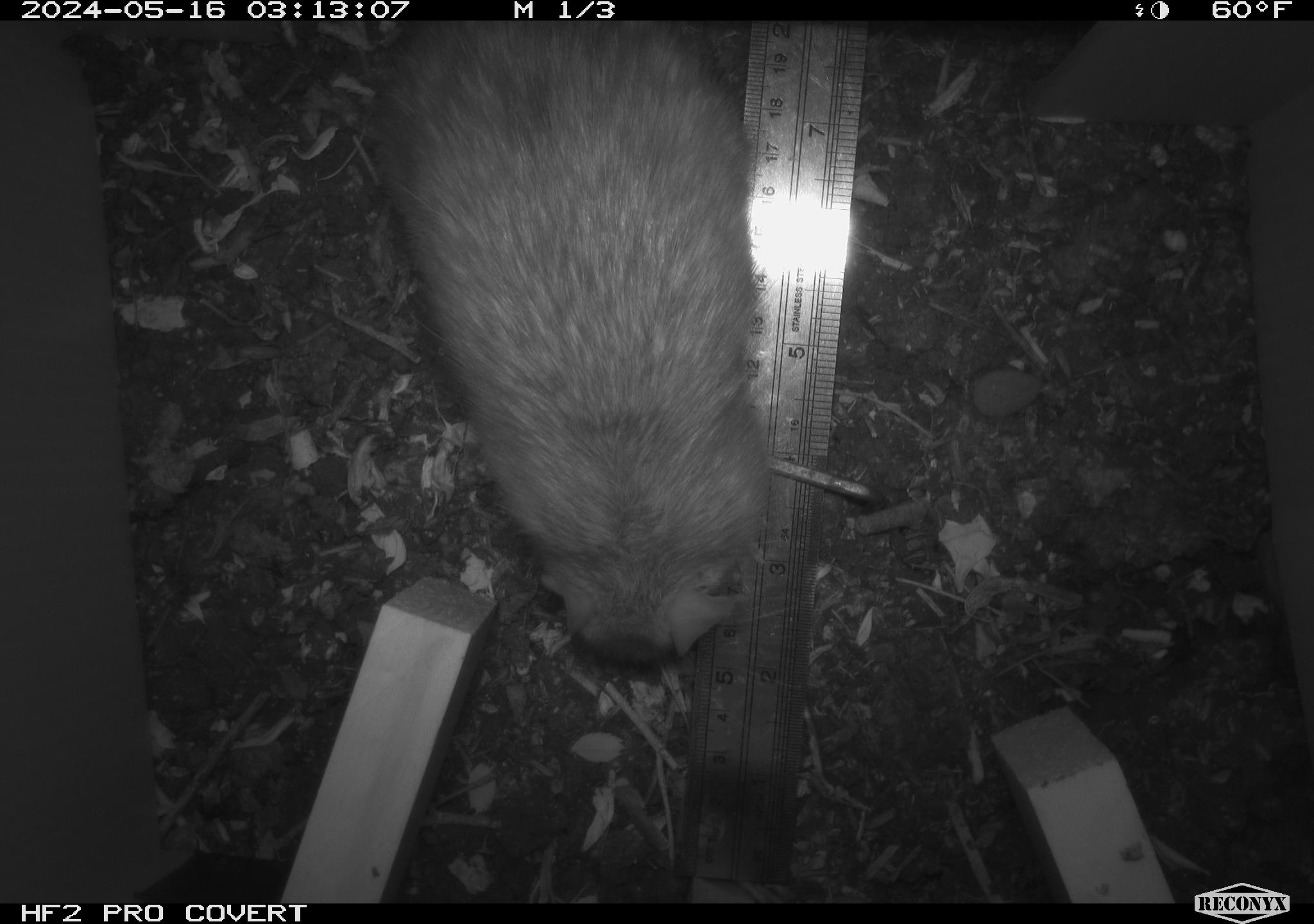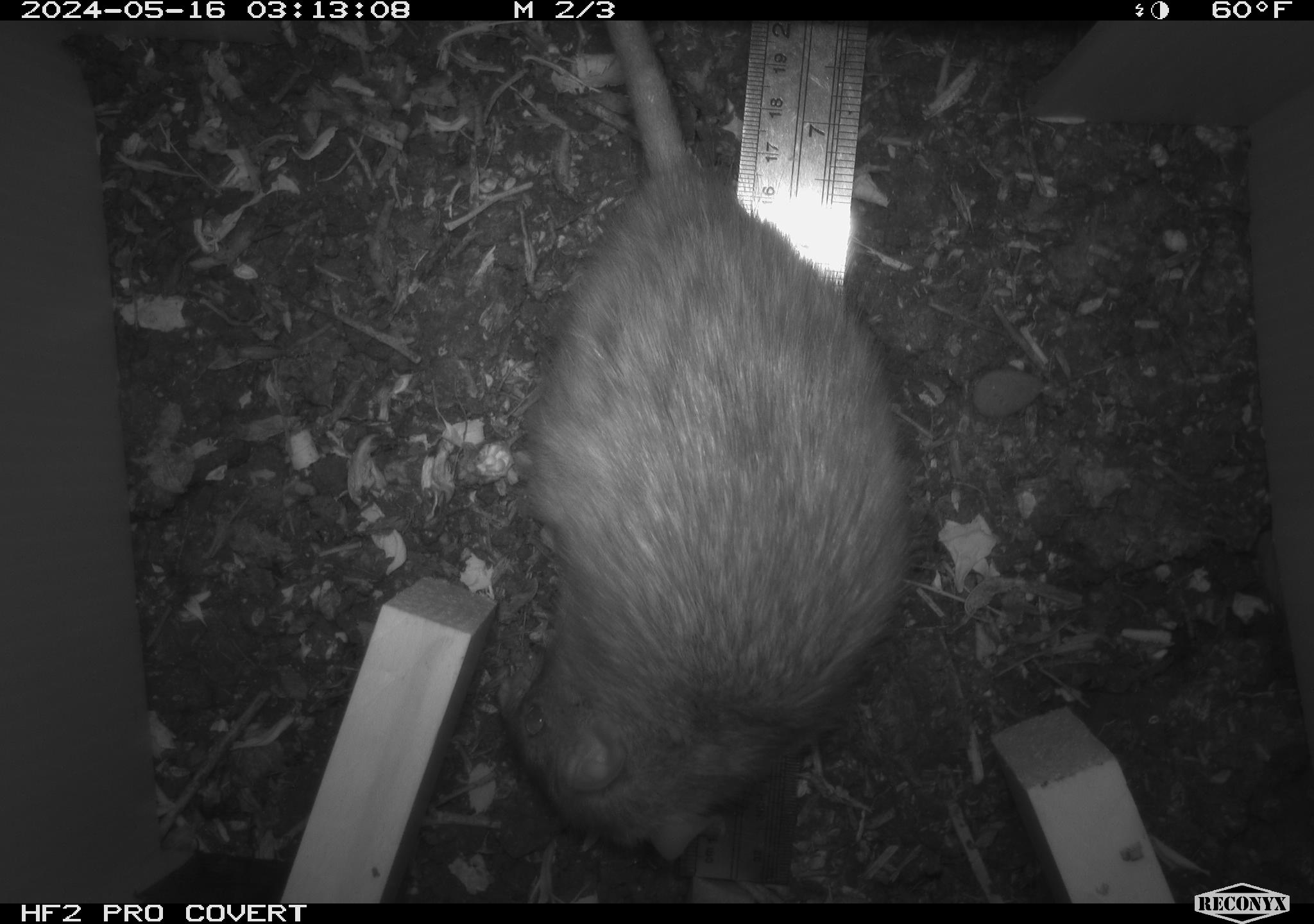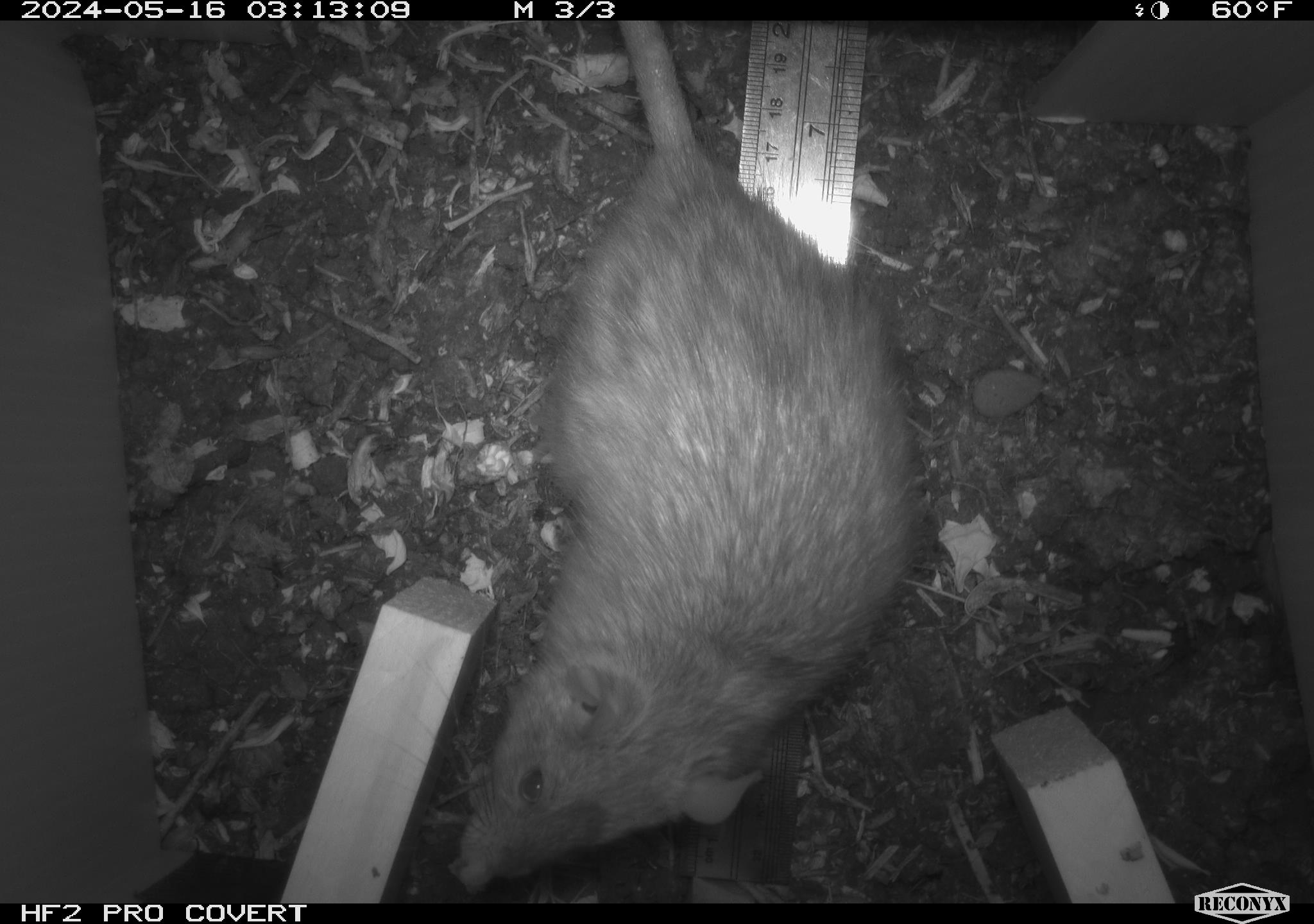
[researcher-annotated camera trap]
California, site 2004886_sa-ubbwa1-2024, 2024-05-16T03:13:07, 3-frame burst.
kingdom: Animalia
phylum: Chordata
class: Mammalia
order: Rodentia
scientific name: Rodentia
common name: woodrat or rat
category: woodrat or rat species